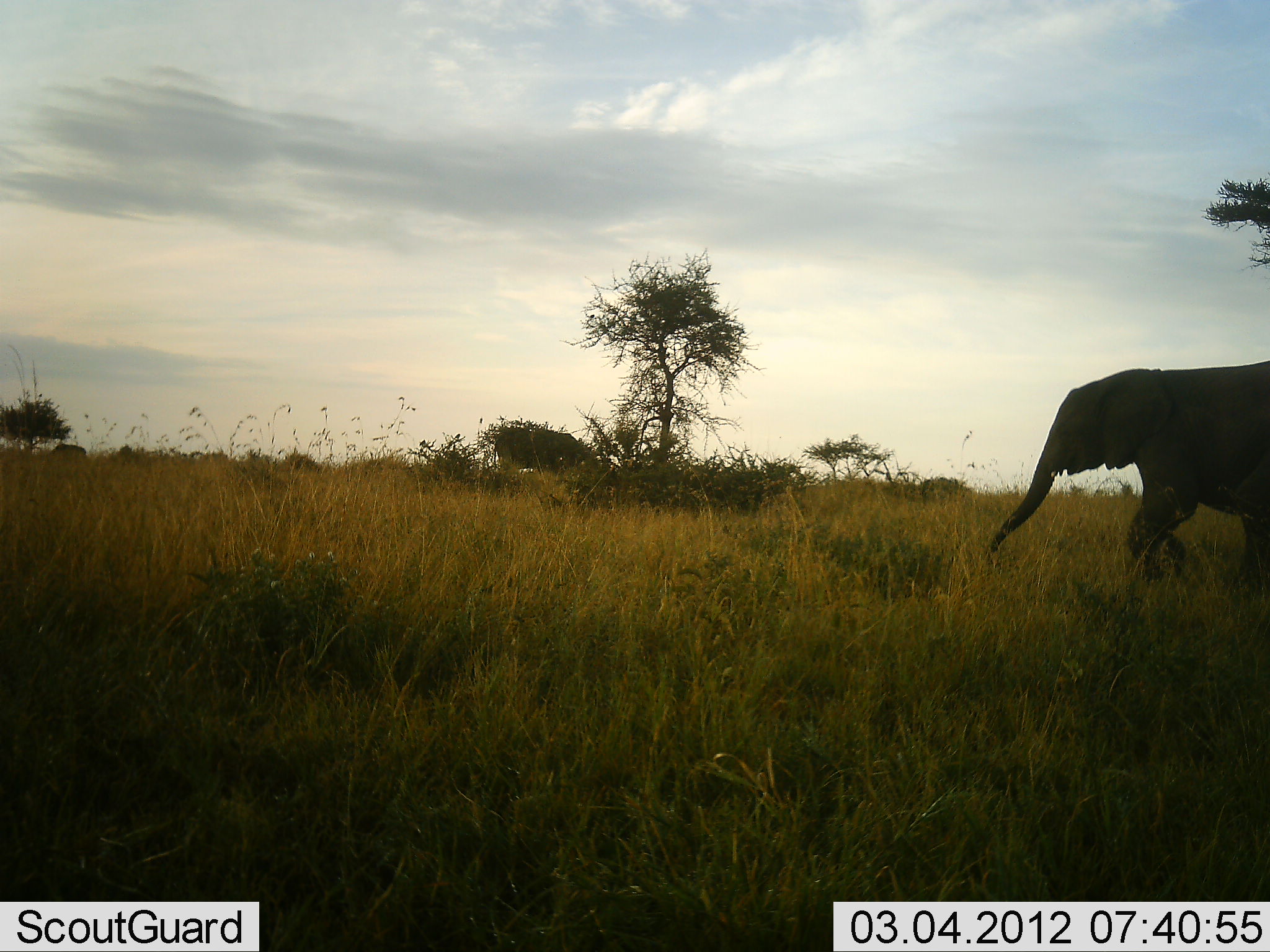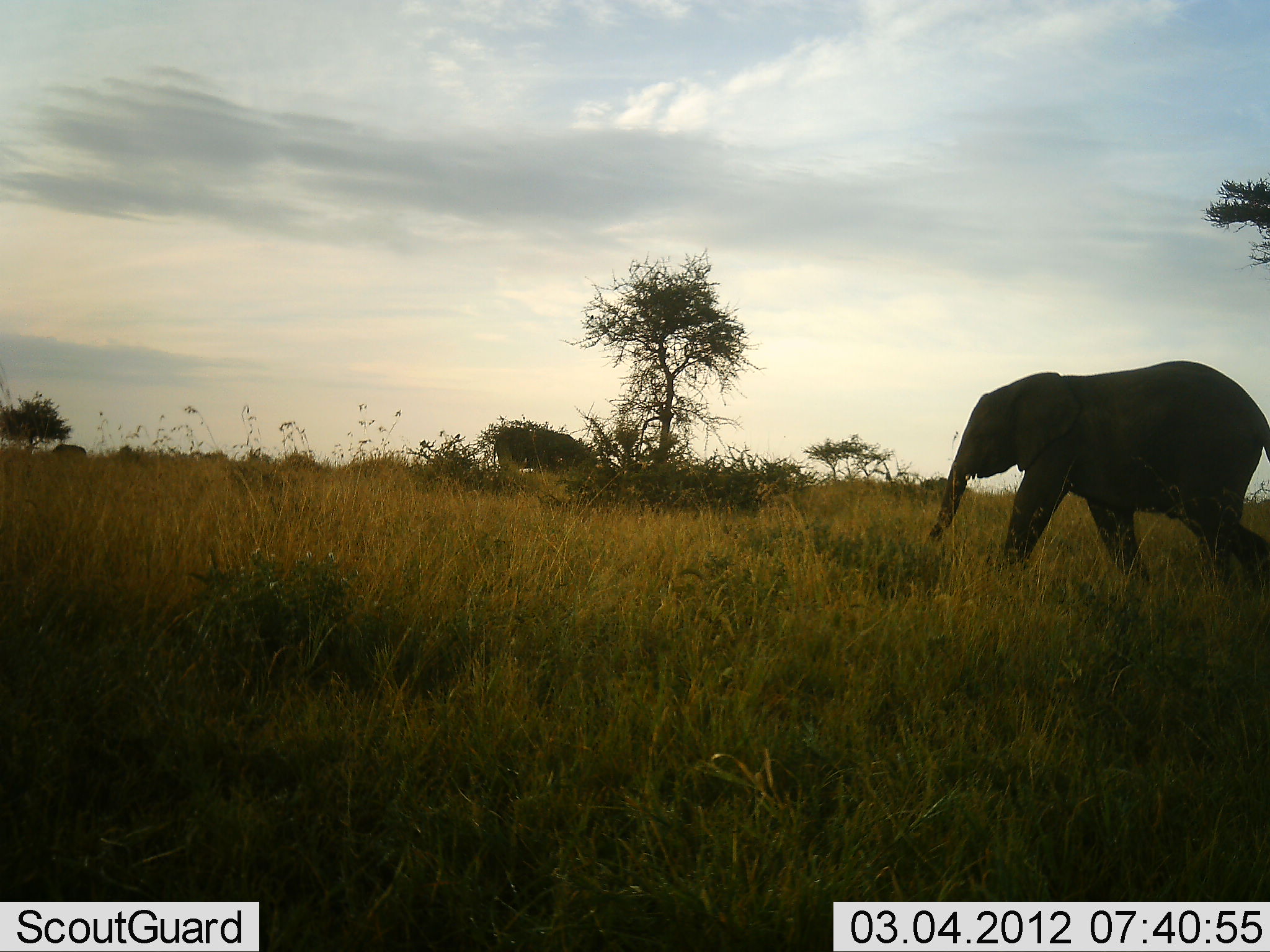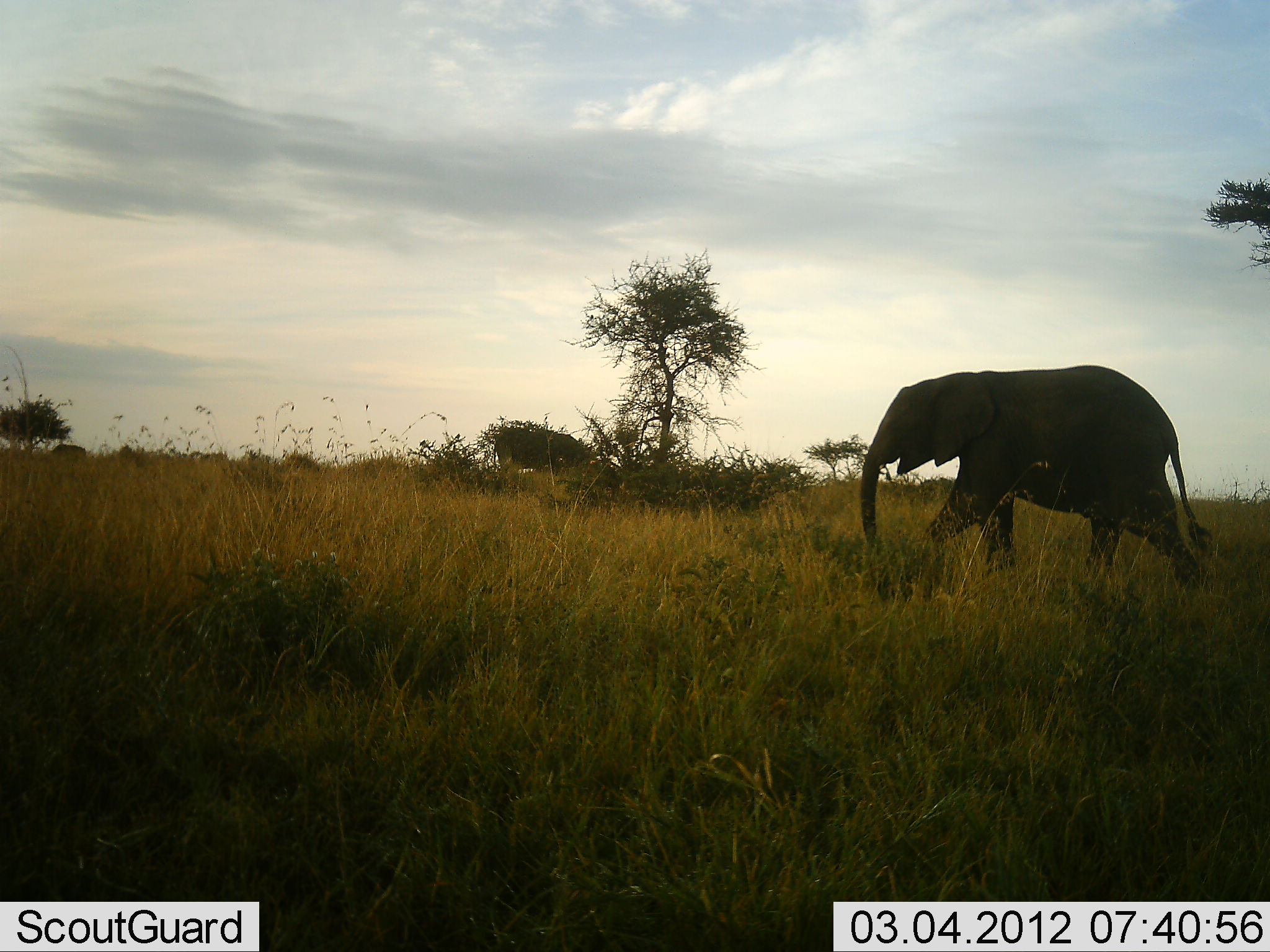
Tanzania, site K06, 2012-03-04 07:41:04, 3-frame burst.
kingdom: Animalia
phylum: Chordata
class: Mammalia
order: Proboscidea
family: Elephantidae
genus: Loxodonta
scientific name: Loxodonta africana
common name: african bush elephant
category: elephant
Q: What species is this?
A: Elephant (african bush elephant) (Loxodonta africana).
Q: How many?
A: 1.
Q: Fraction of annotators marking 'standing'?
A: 4%.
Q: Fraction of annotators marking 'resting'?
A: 0%.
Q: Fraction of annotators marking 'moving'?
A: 100%.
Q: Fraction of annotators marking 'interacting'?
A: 0%.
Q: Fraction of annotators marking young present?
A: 22%.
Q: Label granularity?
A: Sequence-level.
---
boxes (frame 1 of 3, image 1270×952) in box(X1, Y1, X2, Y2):
animal: box(985, 360, 1270, 598)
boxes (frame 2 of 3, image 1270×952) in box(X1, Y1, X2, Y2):
animal: box(925, 360, 1270, 590)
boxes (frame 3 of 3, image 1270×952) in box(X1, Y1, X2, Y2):
animal: box(859, 364, 1214, 596)